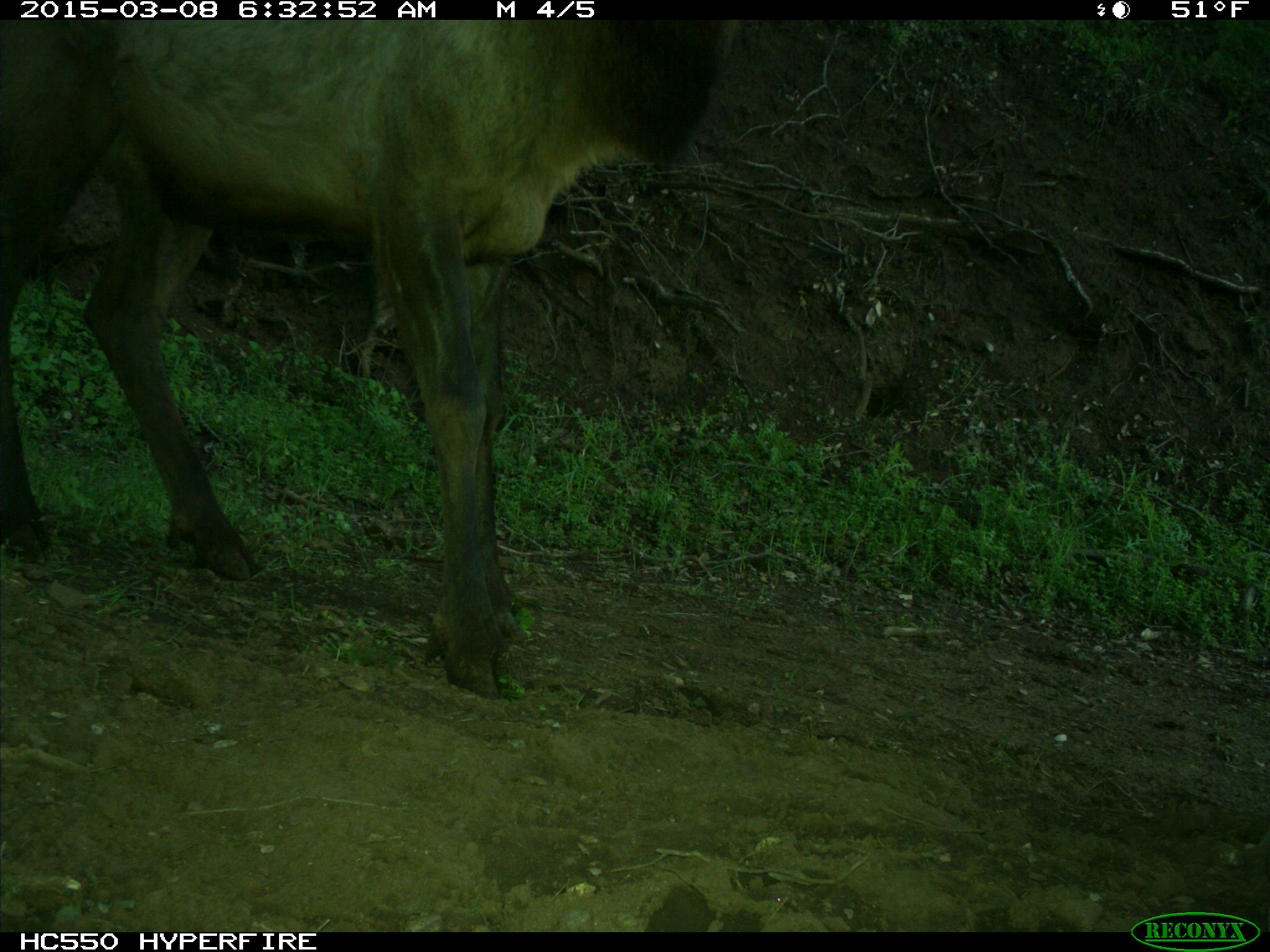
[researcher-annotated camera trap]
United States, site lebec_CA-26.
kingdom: Animalia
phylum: Chordata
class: Mammalia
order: Artiodactyla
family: Cervidae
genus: Cervus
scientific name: Cervus canadensis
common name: elk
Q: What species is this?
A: Cervus canadensis (elk).